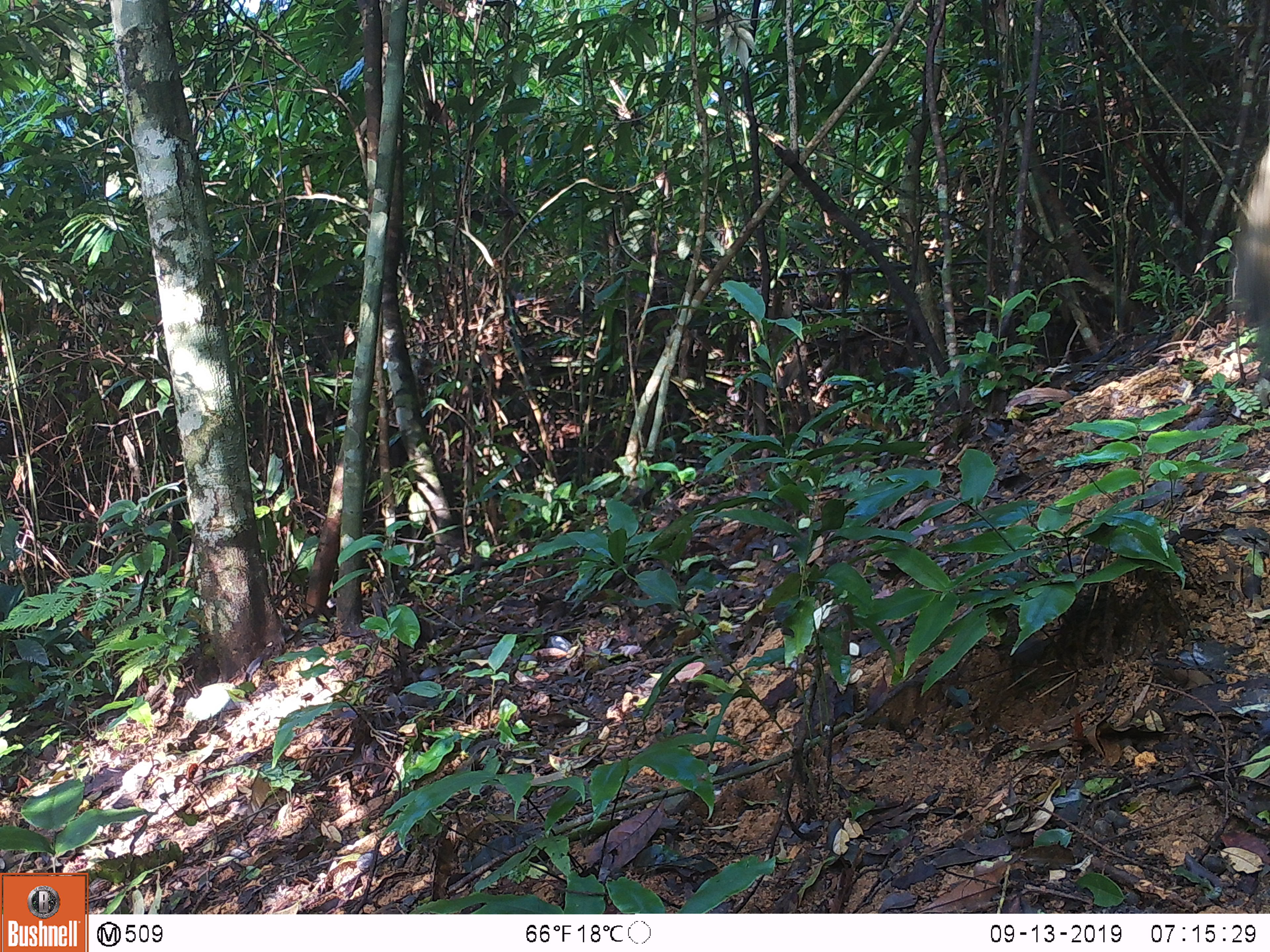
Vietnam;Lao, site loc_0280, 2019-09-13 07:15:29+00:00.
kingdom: Animalia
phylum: Chordata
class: Mammalia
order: Primates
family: Cercopithecidae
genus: Macaca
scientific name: Macaca nemestrina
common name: pig-tailed macaque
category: pig tailed macaque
Pig tailed macaque (pig-tailed macaque) (Macaca nemestrina). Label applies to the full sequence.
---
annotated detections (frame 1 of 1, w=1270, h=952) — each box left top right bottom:
pig tailed macaque: 1228 138 1270 382